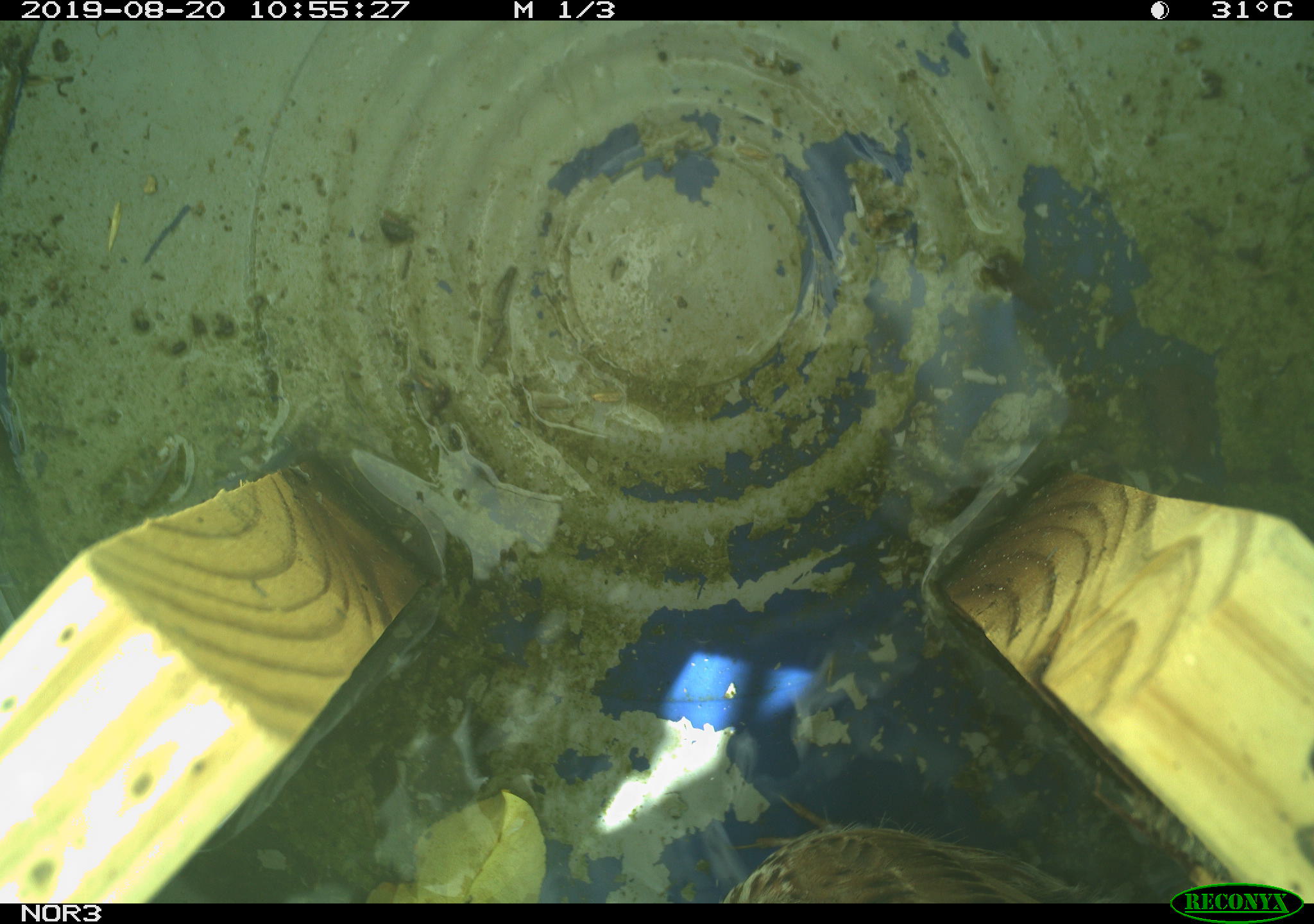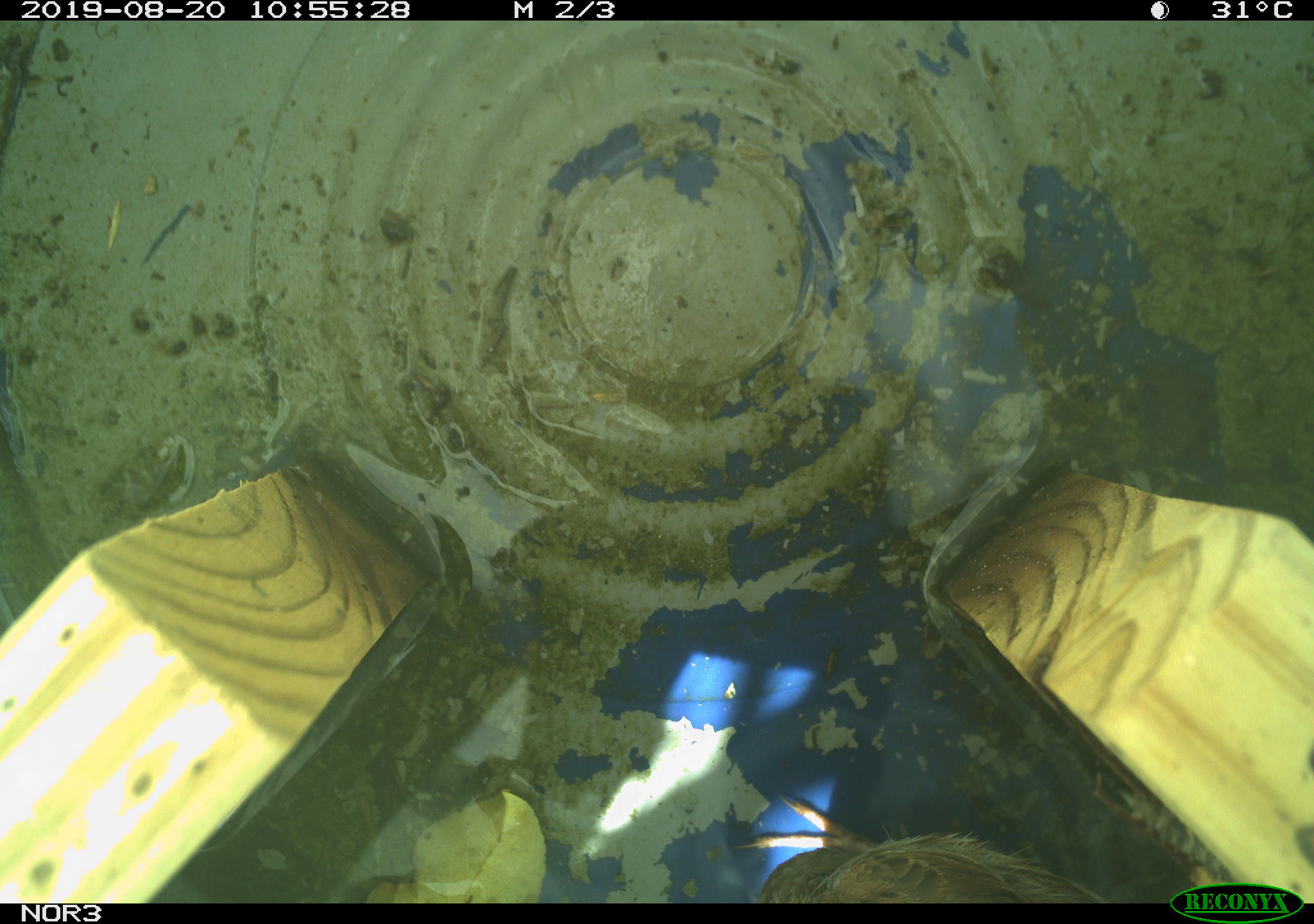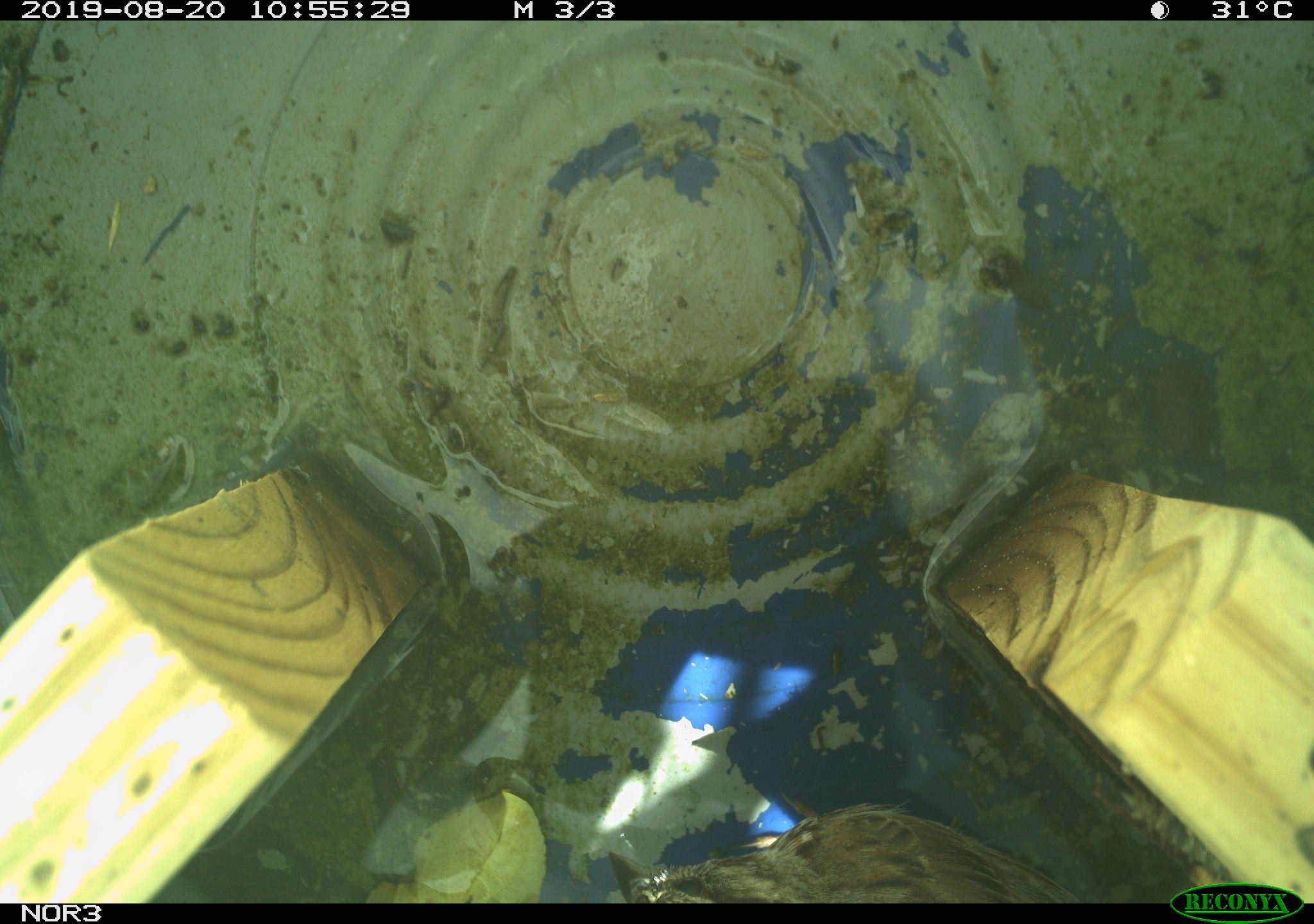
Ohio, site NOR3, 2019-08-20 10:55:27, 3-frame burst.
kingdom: Animalia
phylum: Chordata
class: Aves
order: Passeriformes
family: Passerellidae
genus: Melospiza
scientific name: Melospiza melodia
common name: song sparrow